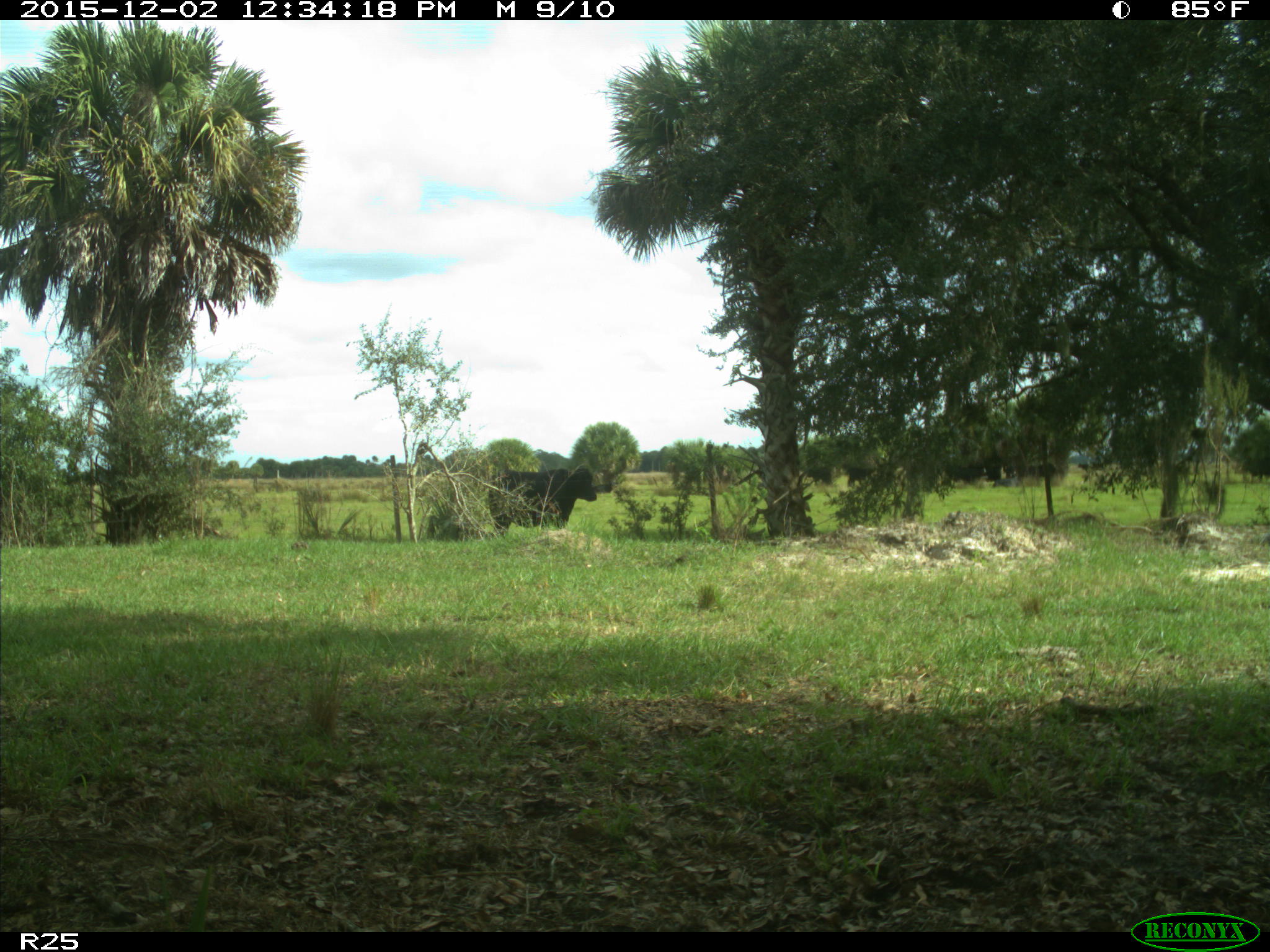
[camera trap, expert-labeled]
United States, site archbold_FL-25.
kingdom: Animalia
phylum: Chordata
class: Mammalia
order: Artiodactyla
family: Bovidae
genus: Bos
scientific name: Bos taurus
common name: domestic cow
Bos taurus (domestic cow).